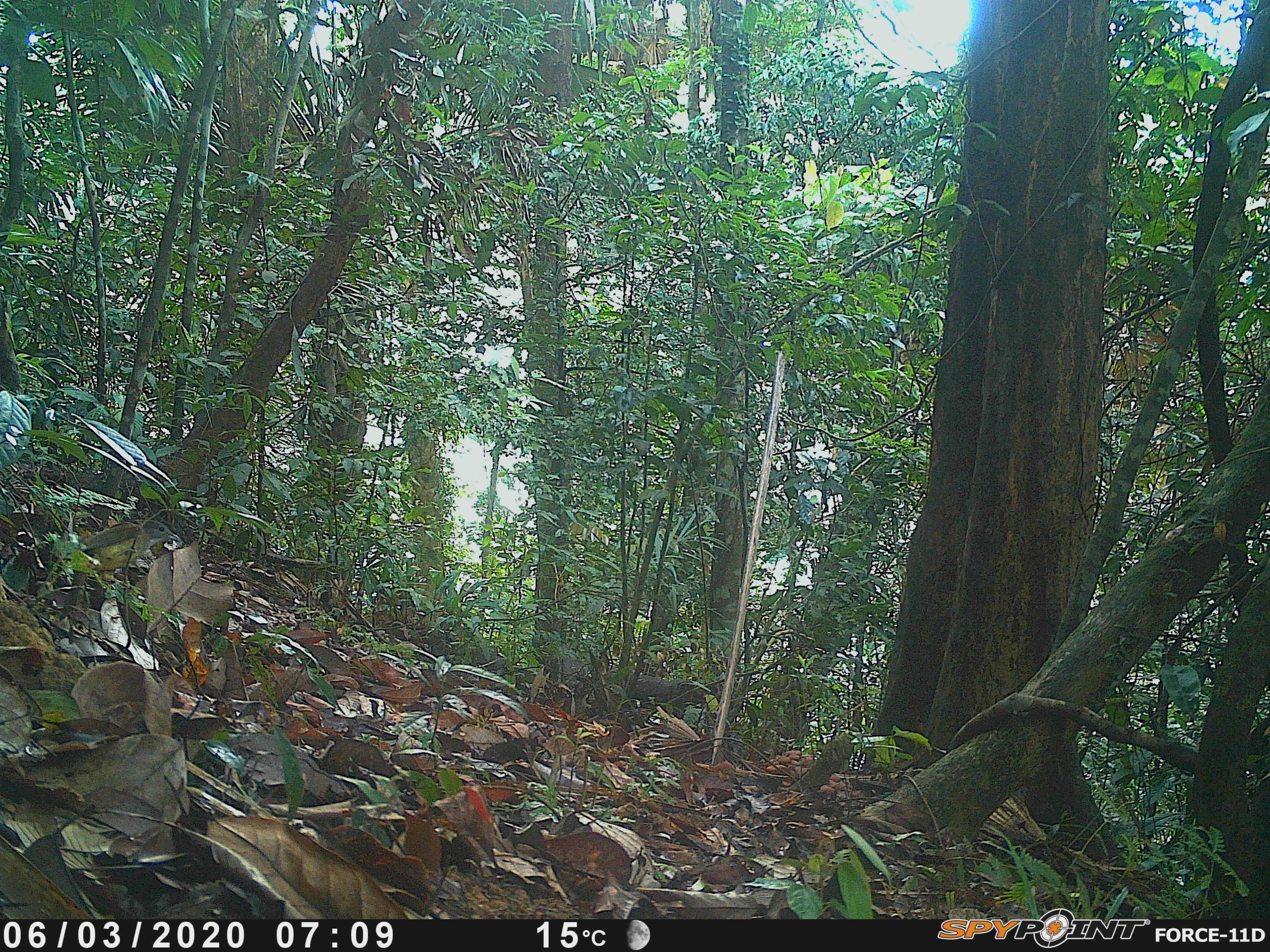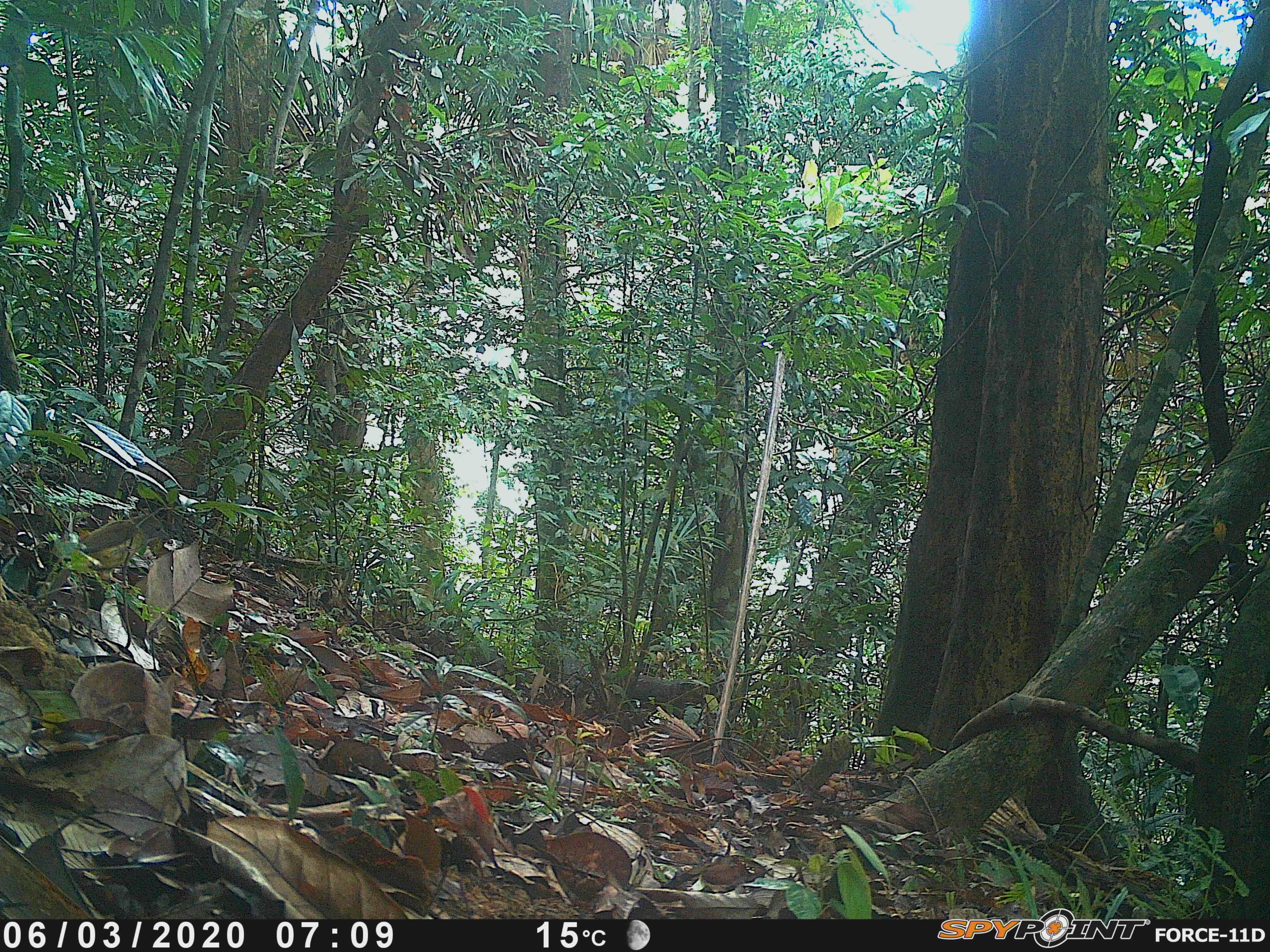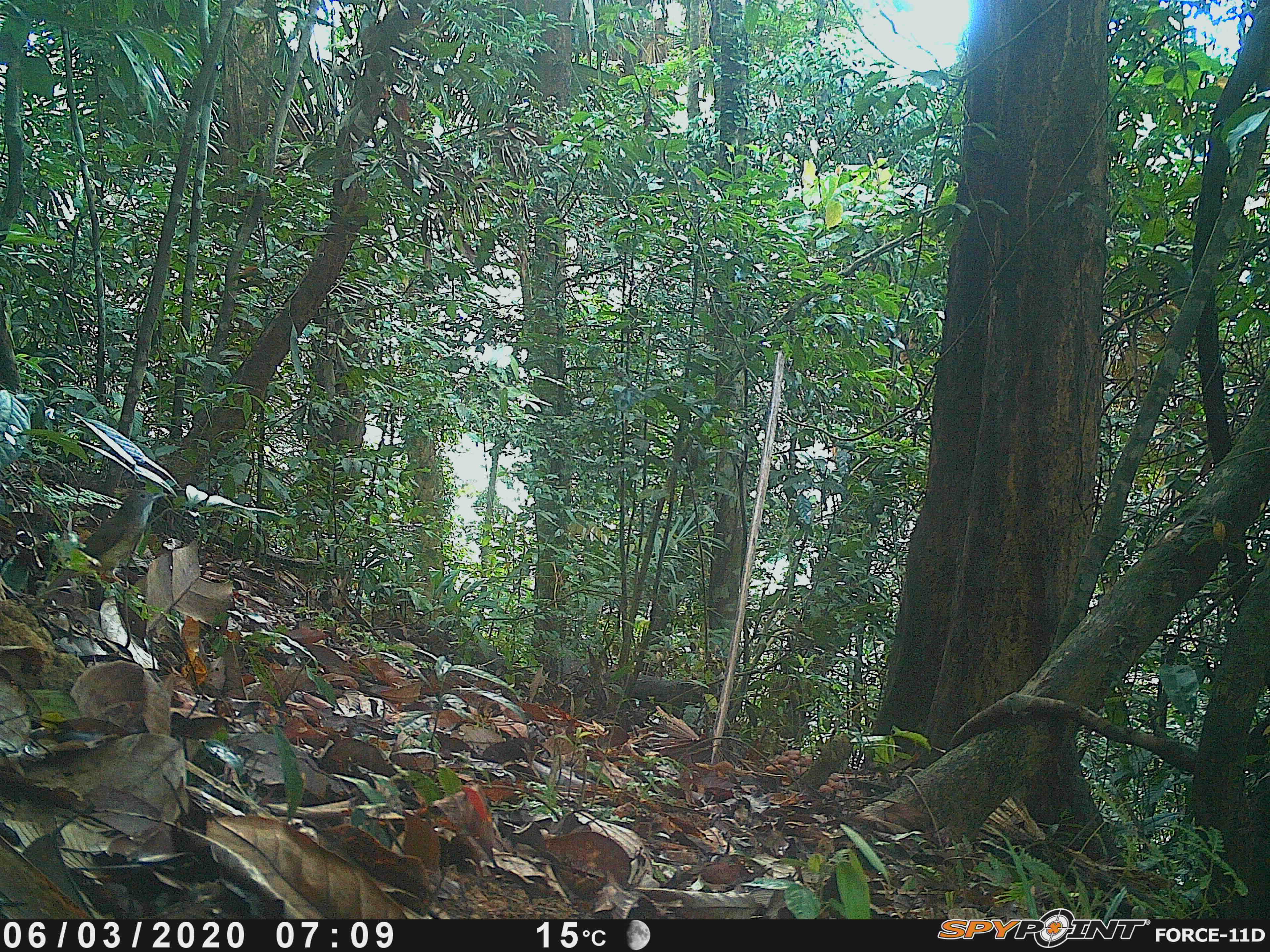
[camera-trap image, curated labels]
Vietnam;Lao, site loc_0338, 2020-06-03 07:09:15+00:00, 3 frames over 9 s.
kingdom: Animalia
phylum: Chordata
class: Aves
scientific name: Aves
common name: bird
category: unidentified bird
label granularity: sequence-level